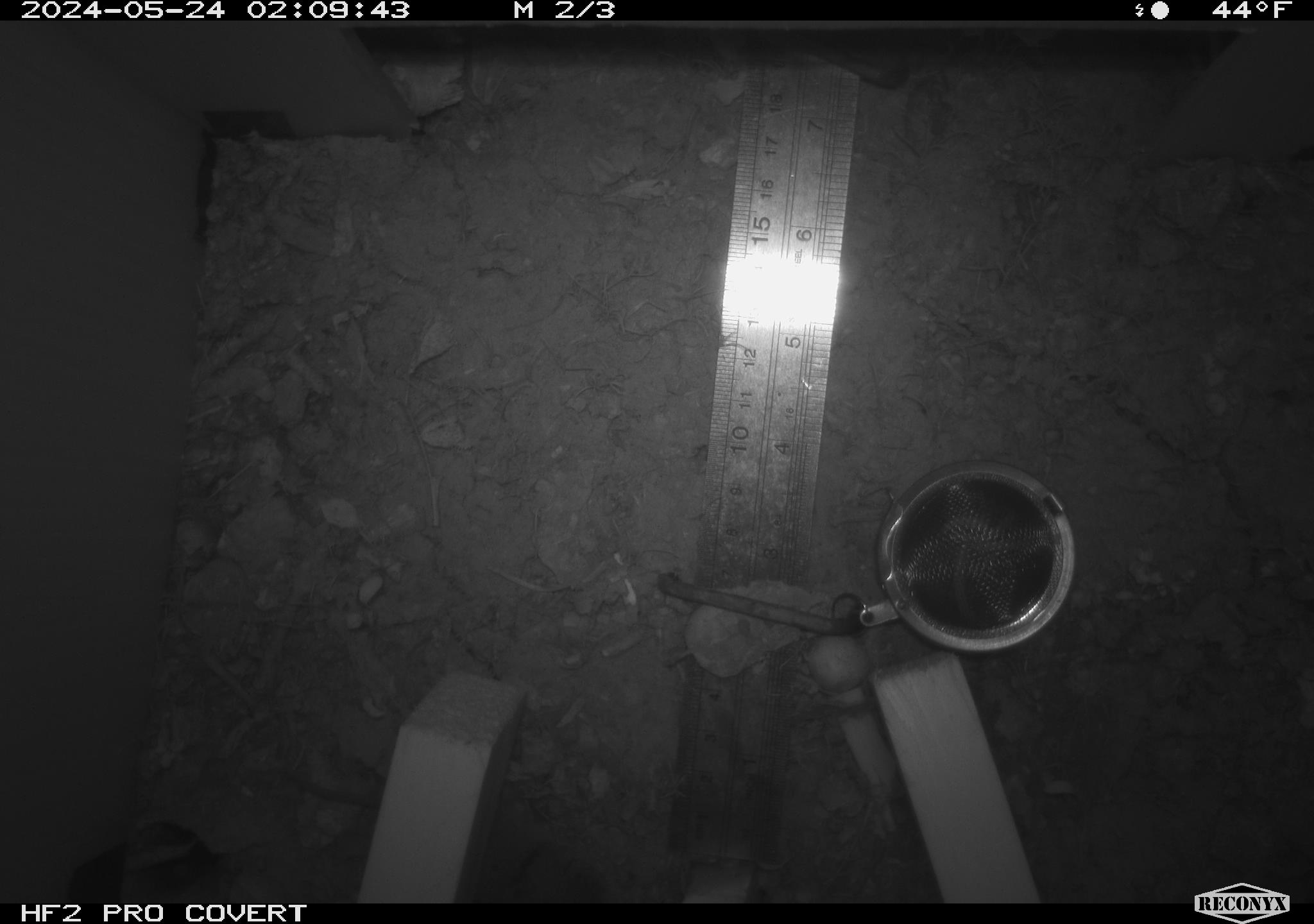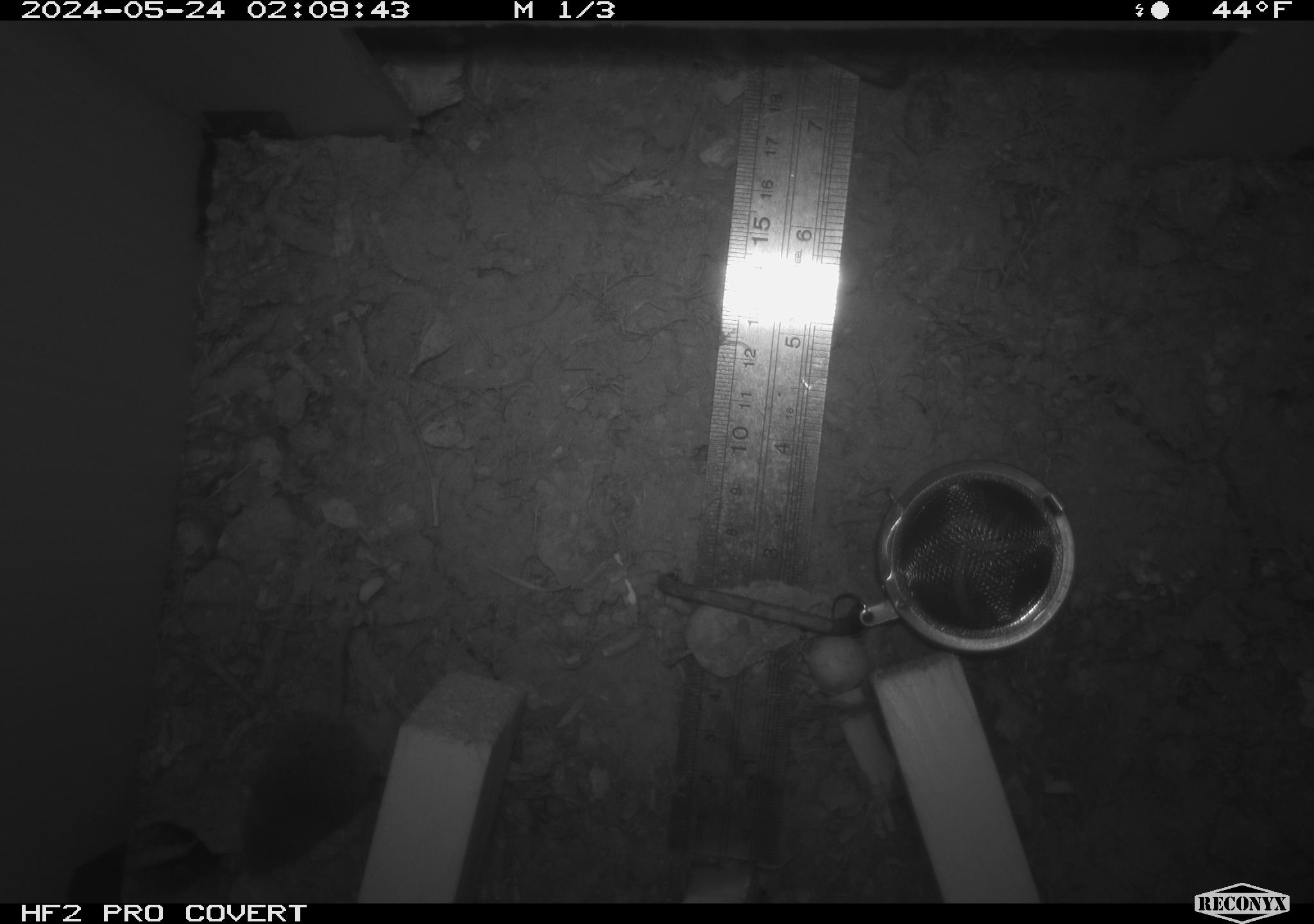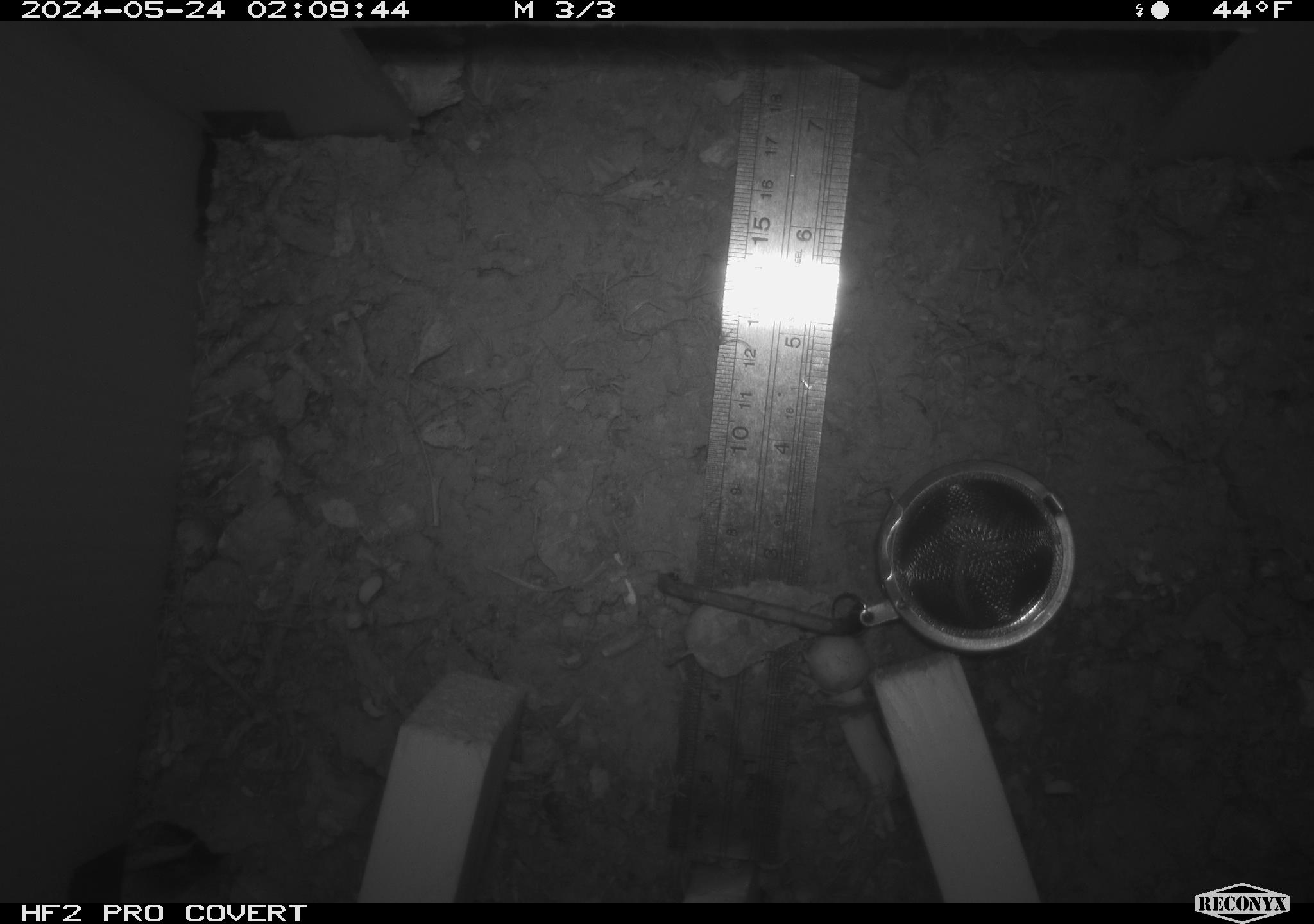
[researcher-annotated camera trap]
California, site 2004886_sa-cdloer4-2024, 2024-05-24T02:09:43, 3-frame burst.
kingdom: Animalia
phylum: Chordata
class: Mammalia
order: Rodentia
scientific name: Rodentia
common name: mouse species